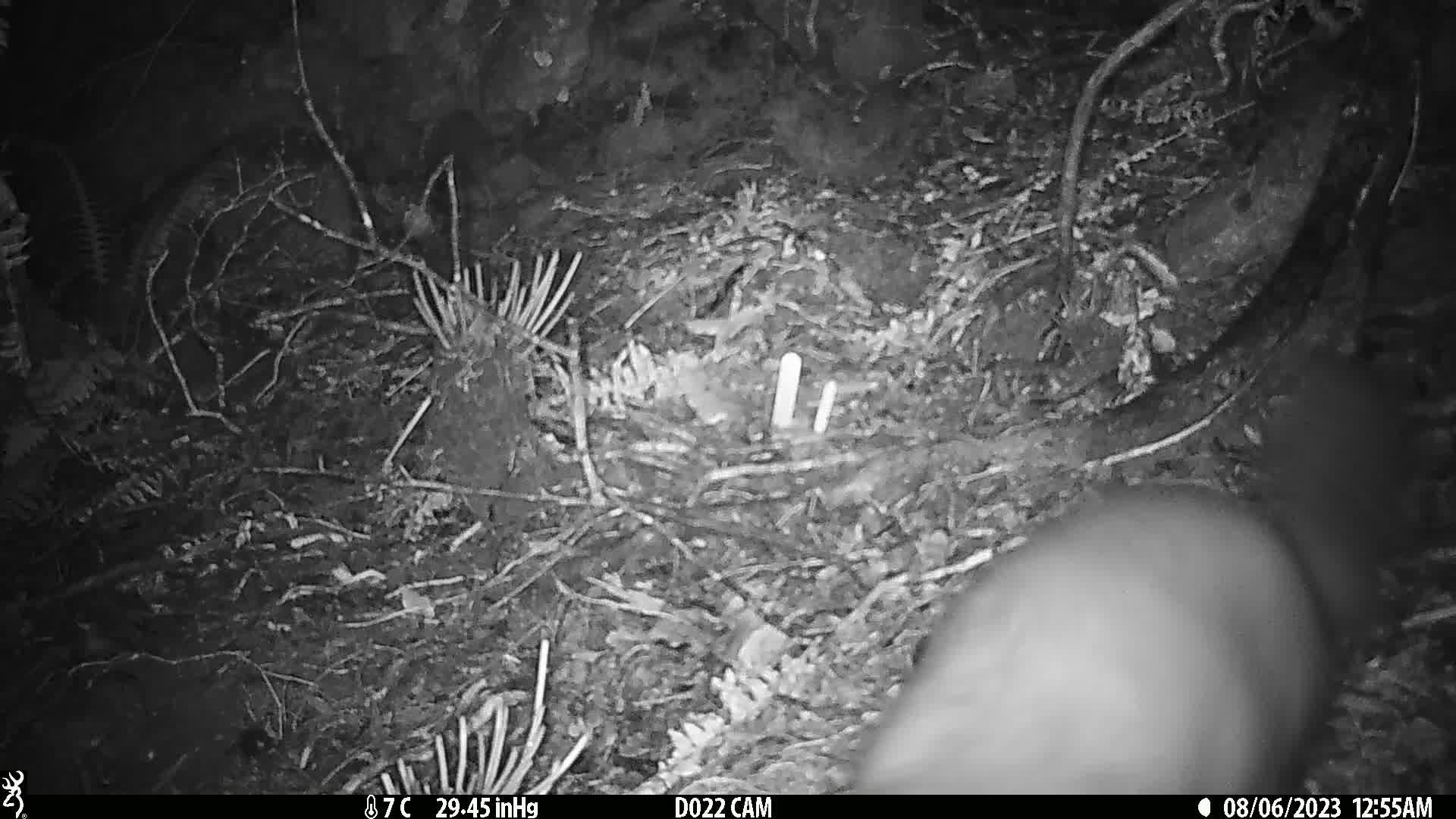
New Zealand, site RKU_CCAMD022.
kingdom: Animalia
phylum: Chordata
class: Mammalia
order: Diprotodontia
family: Phalangeridae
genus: Trichosurus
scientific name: Trichosurus vulpecula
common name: common brushtail possum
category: possum